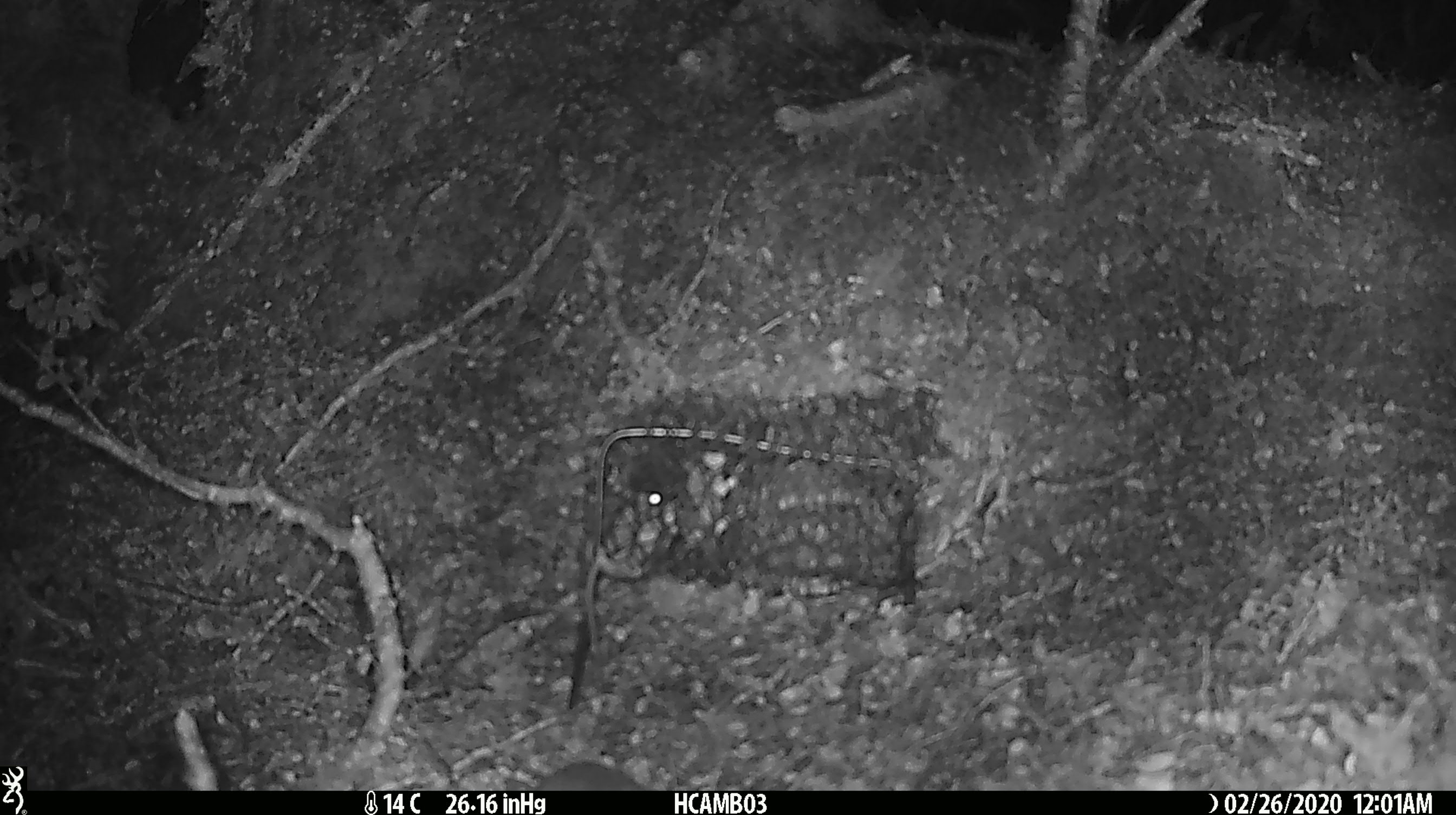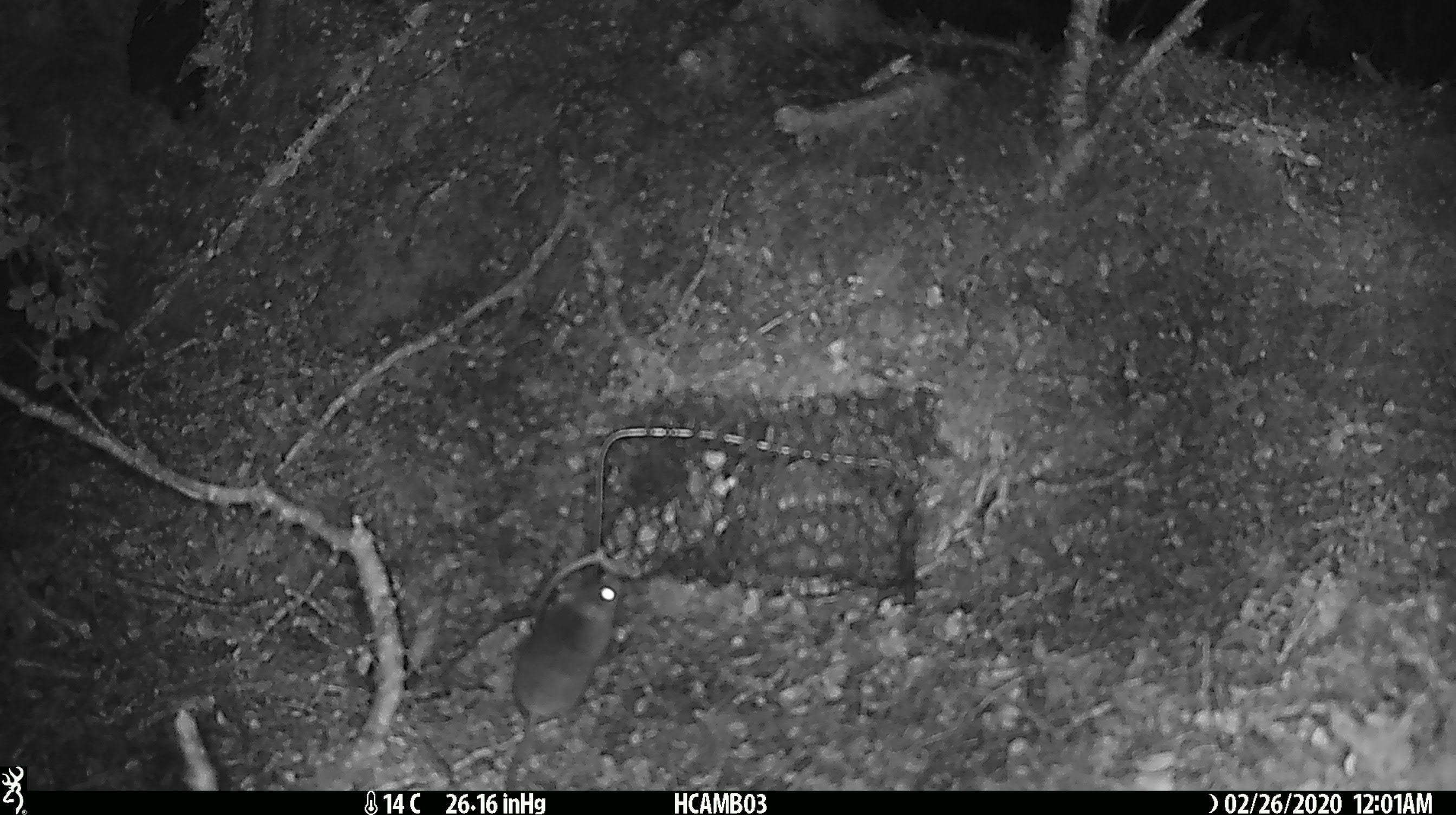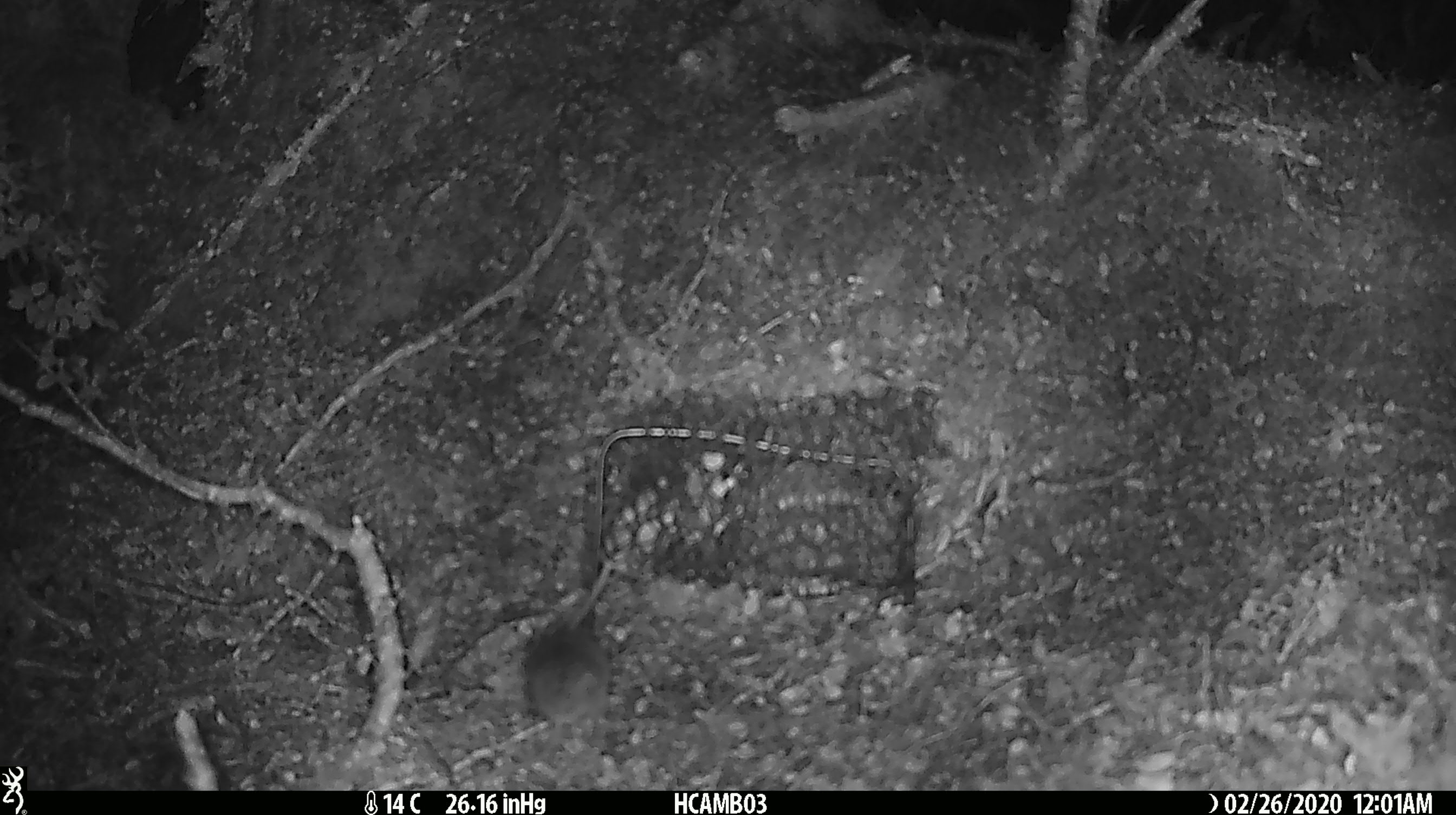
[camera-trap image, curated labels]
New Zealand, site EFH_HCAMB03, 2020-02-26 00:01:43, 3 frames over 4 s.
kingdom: Animalia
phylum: Chordata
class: Mammalia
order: Rodentia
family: Muridae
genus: Mus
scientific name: Mus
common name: mouse